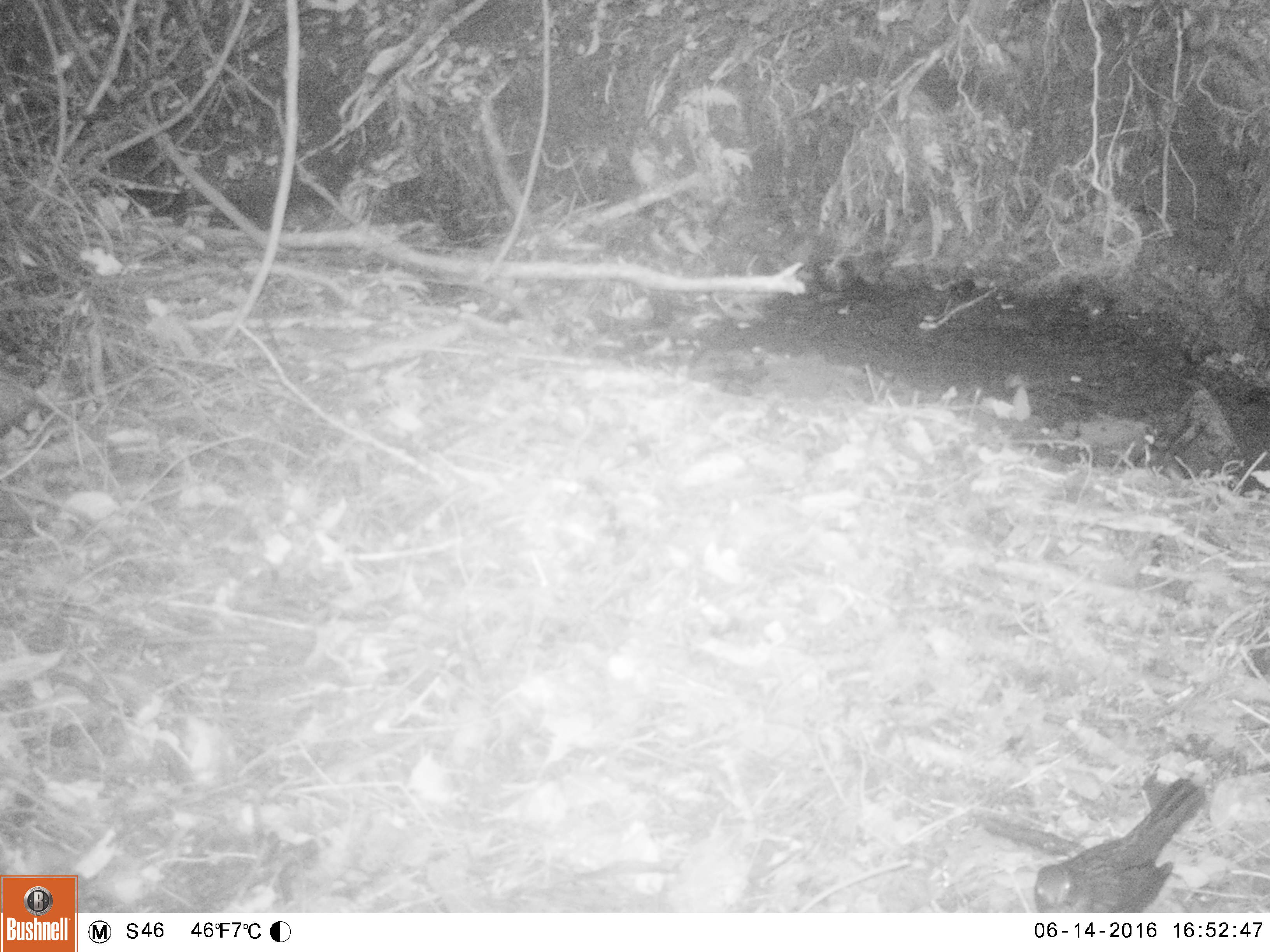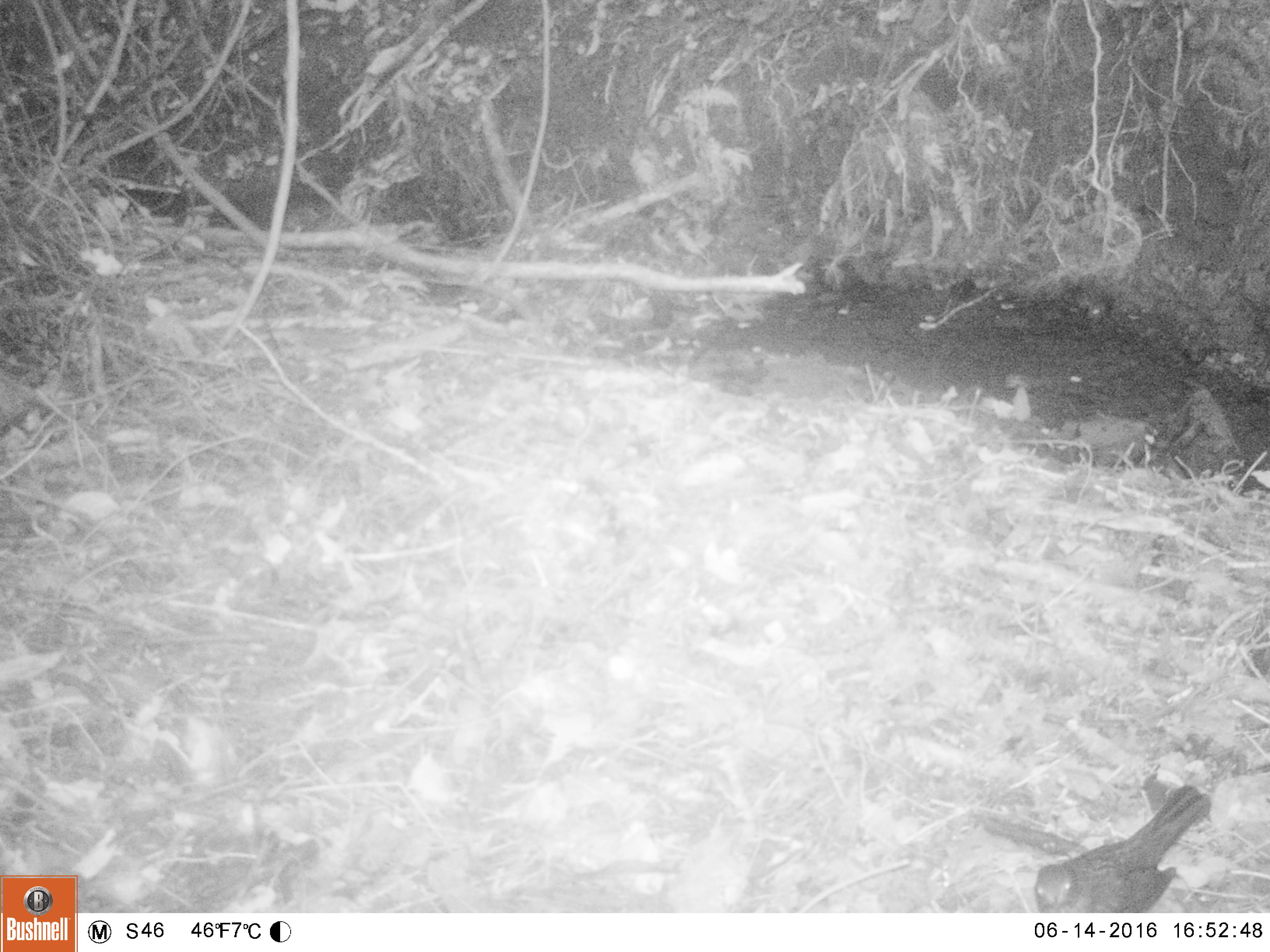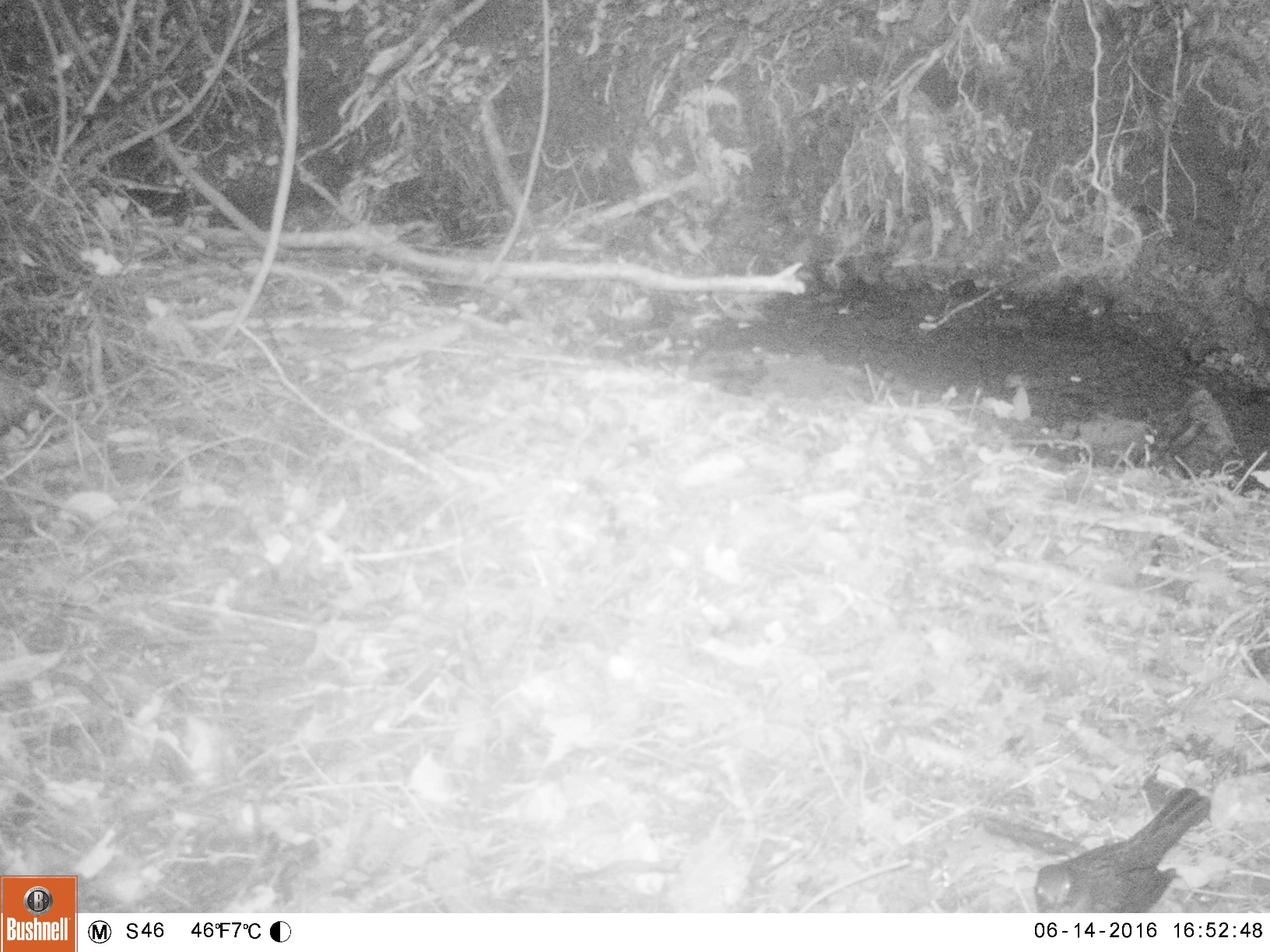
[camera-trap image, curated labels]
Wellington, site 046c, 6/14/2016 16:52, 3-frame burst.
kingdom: Animalia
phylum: Chordata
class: Aves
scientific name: Aves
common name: bird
Bird (Aves).